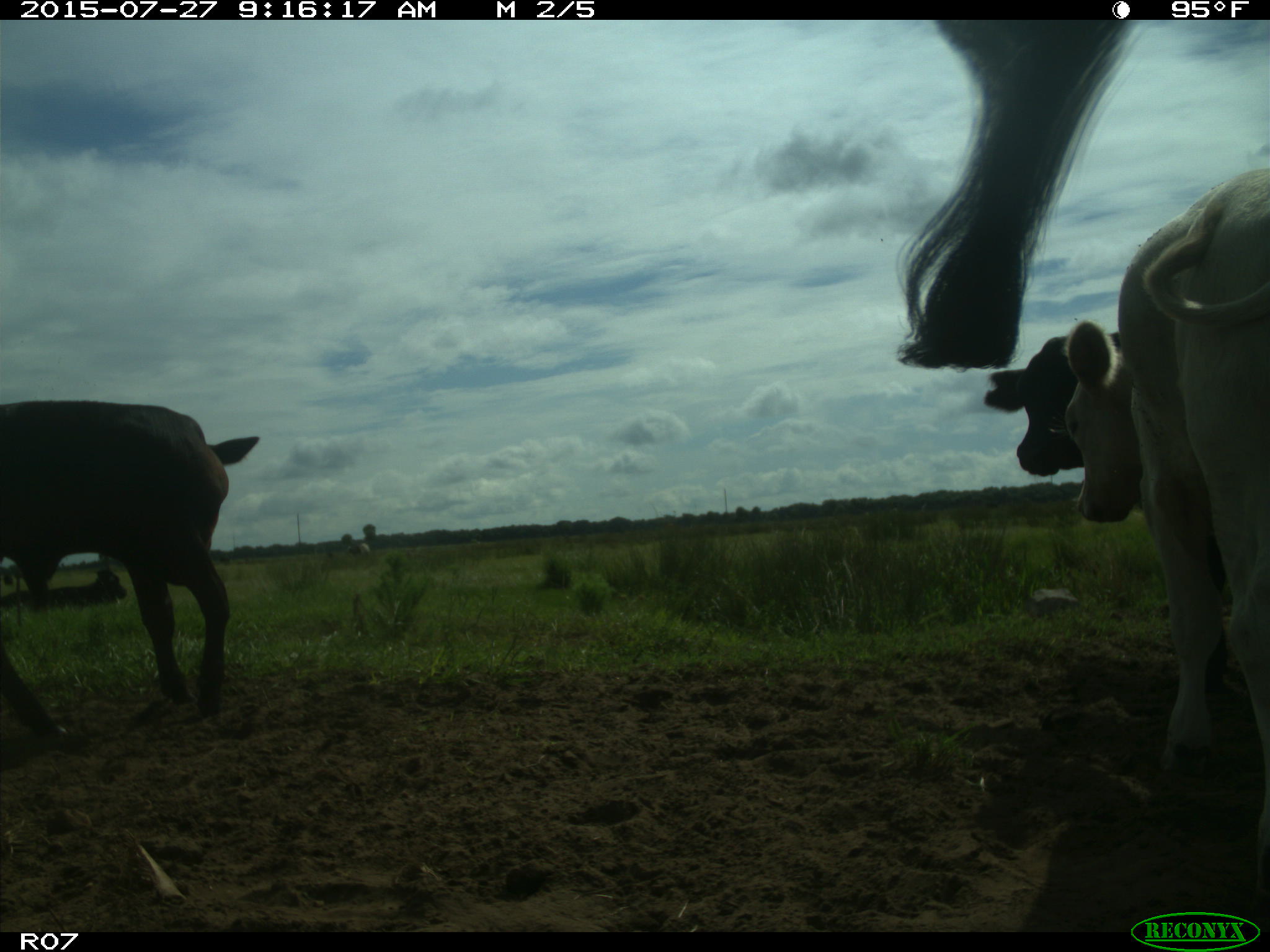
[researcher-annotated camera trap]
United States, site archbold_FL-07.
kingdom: Animalia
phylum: Chordata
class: Mammalia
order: Artiodactyla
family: Bovidae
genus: Bos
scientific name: Bos taurus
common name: domestic cow